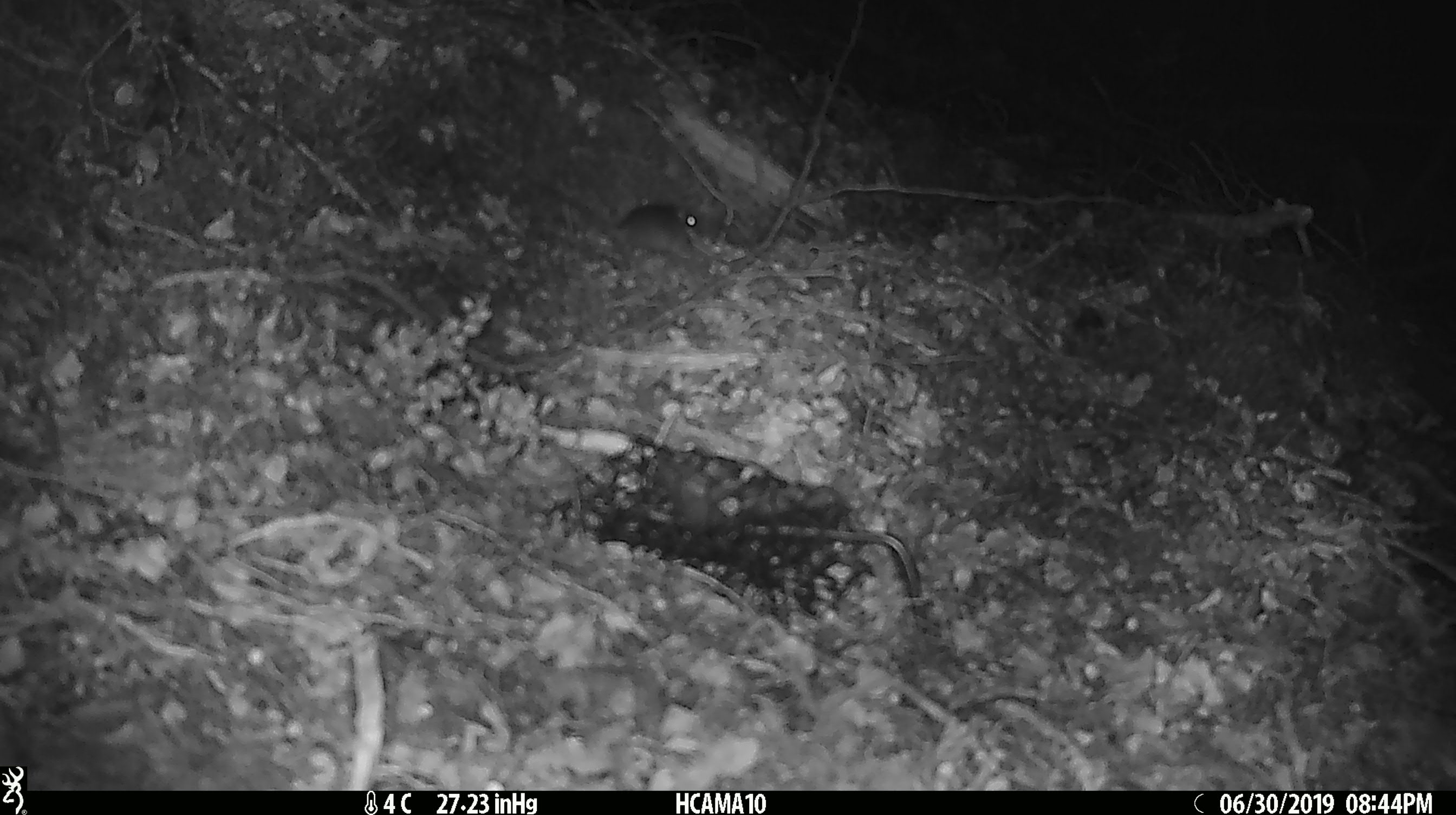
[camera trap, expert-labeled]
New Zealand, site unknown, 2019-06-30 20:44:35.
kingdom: Animalia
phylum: Chordata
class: Mammalia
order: Rodentia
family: Muridae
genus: Mus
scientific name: Mus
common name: mouse